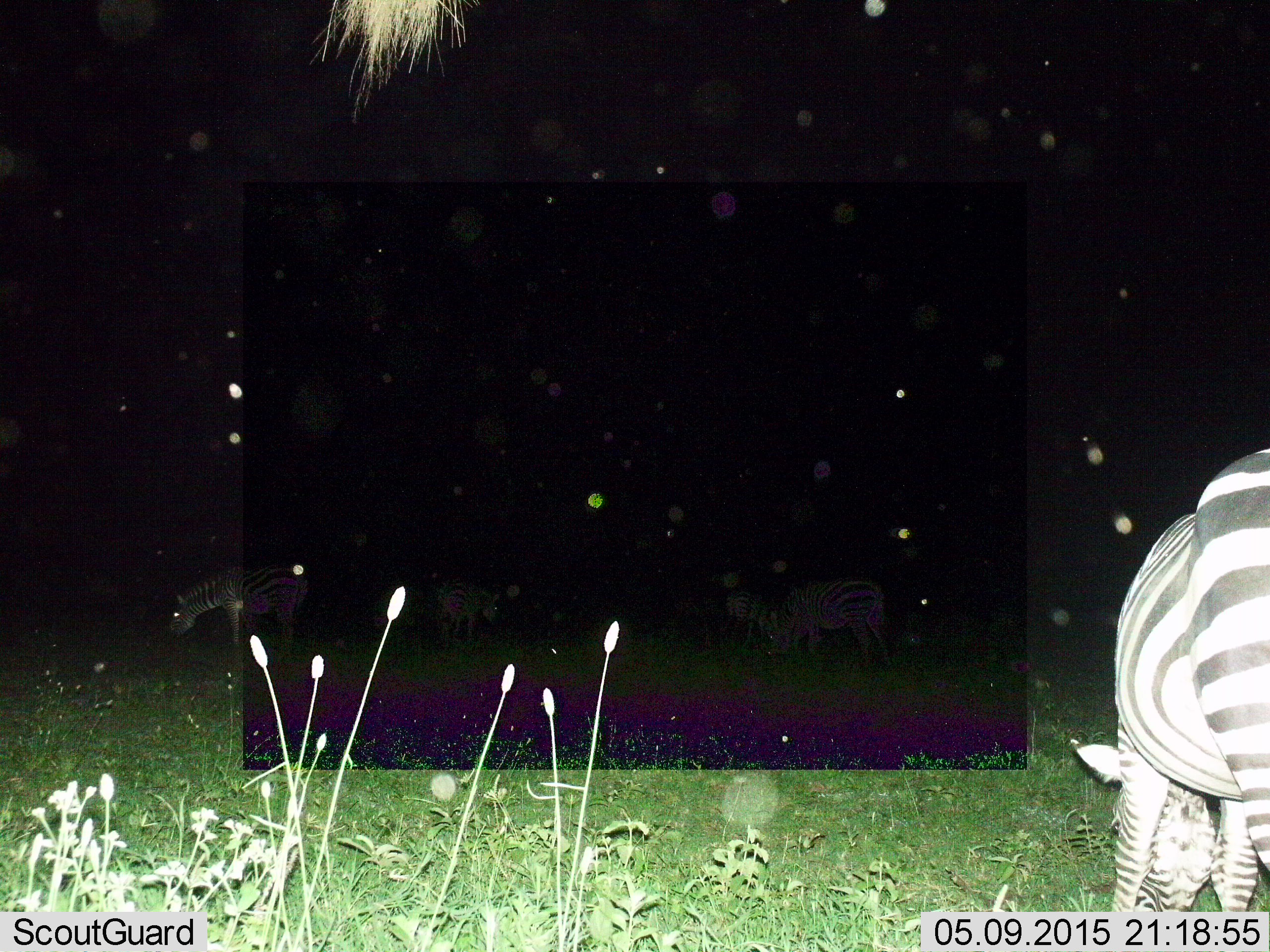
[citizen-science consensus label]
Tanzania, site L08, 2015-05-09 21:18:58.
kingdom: Animalia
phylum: Chordata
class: Mammalia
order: Perissodactyla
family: Equidae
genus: Equus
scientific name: Equus quagga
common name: plains zebra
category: zebra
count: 4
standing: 20%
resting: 10%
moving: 10%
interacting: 0%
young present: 0%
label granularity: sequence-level